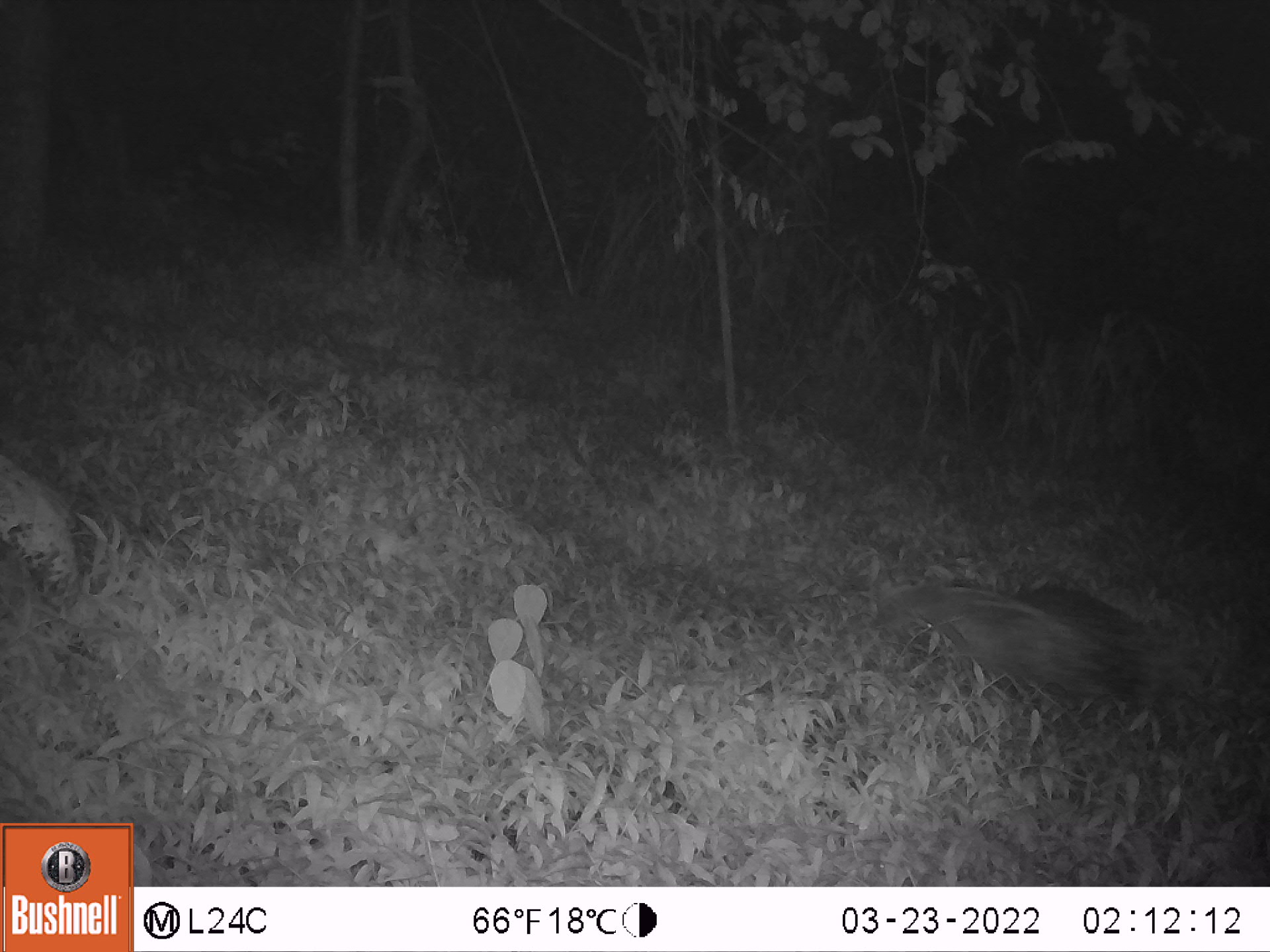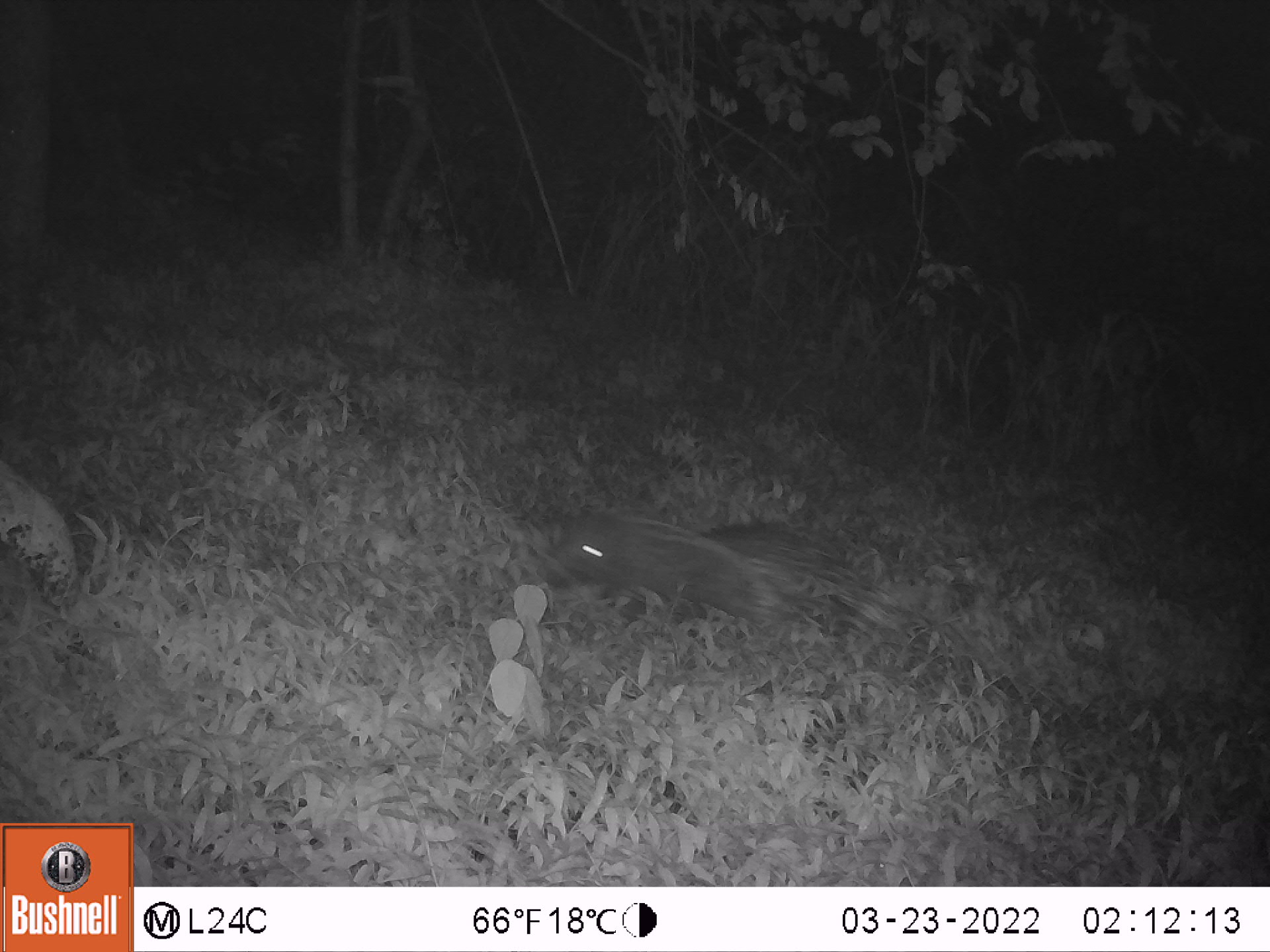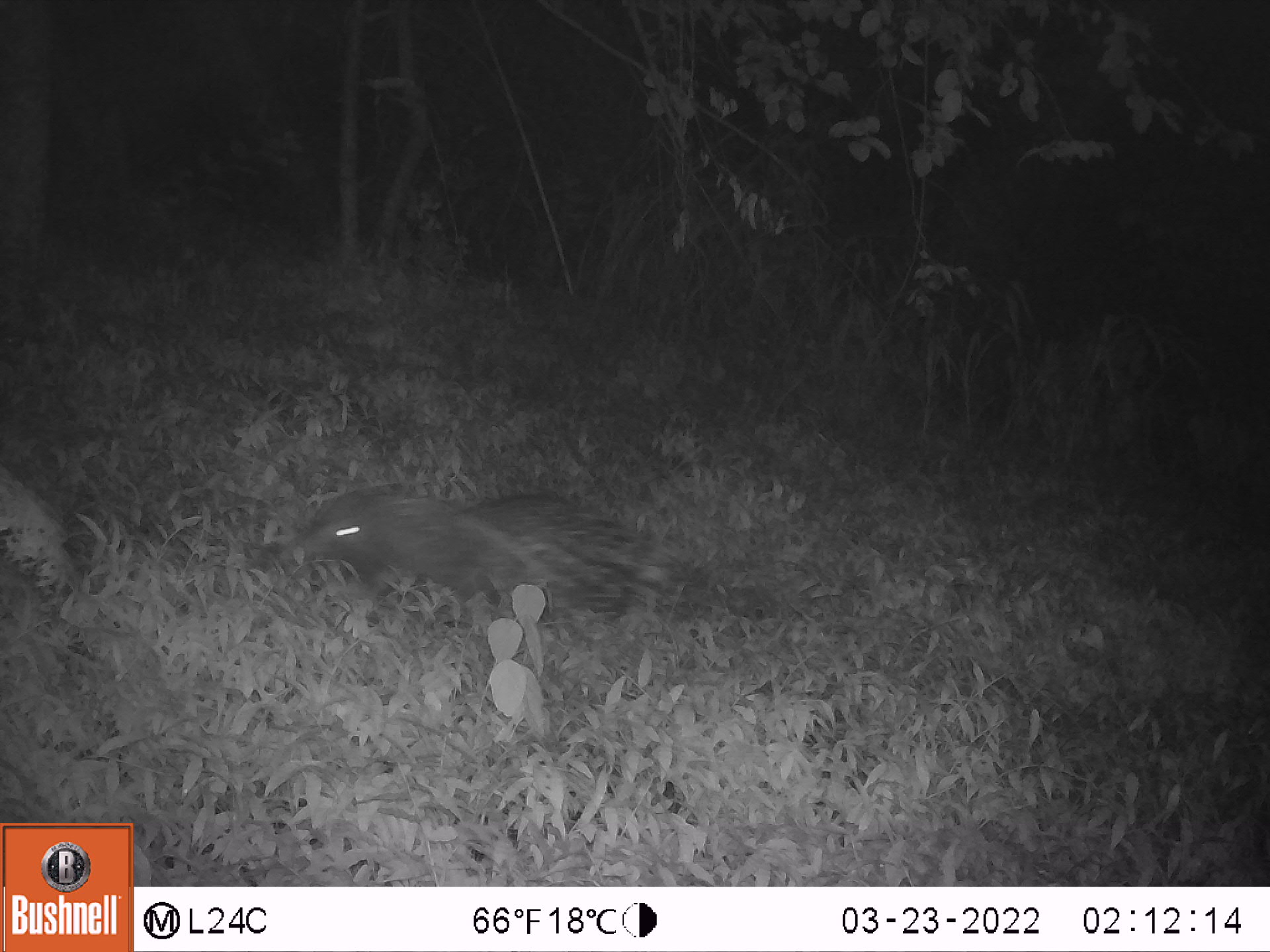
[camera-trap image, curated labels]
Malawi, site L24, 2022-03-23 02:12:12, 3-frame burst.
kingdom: Animalia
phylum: Chordata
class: Mammalia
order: Rodentia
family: Hystricidae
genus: Hystrix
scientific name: Hystrix africaeaustralis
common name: cape porcupine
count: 1